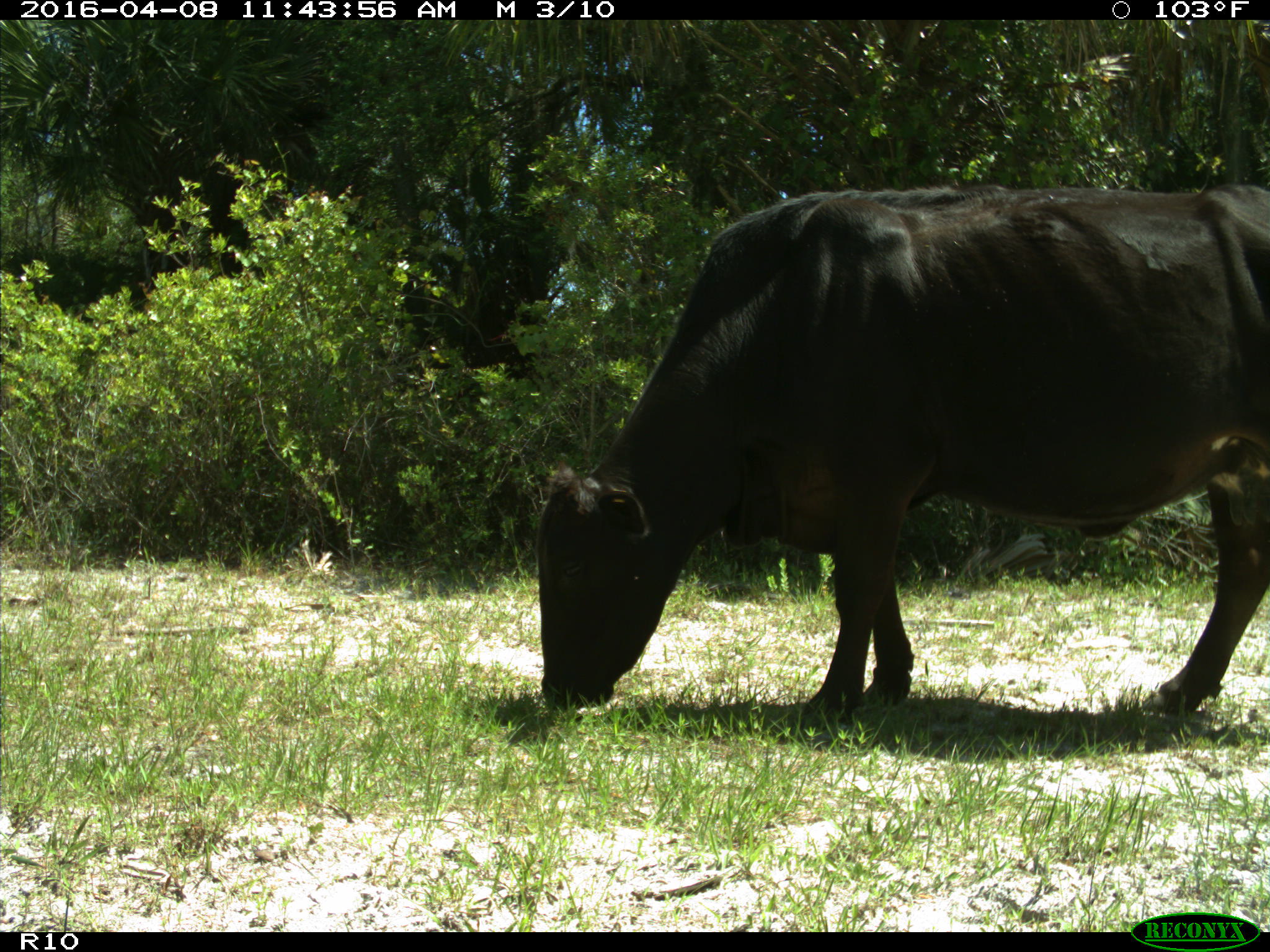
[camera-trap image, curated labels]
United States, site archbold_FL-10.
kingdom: Animalia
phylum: Chordata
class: Mammalia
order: Artiodactyla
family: Bovidae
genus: Bos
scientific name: Bos taurus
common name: domestic cow